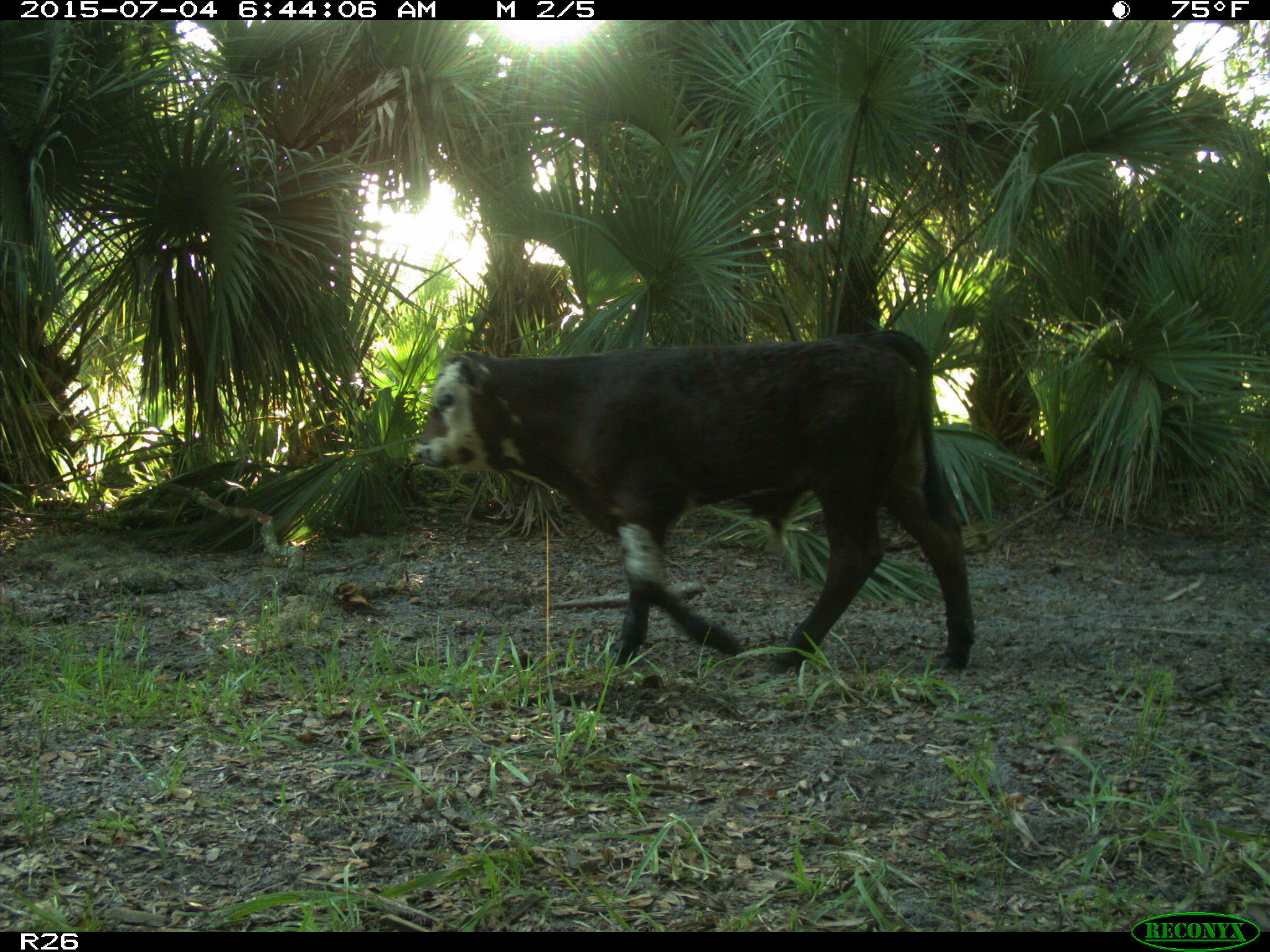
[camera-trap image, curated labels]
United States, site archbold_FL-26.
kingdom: Animalia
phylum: Chordata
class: Mammalia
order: Artiodactyla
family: Bovidae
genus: Bos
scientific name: Bos taurus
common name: domestic cow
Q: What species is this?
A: Bos taurus (domestic cow).